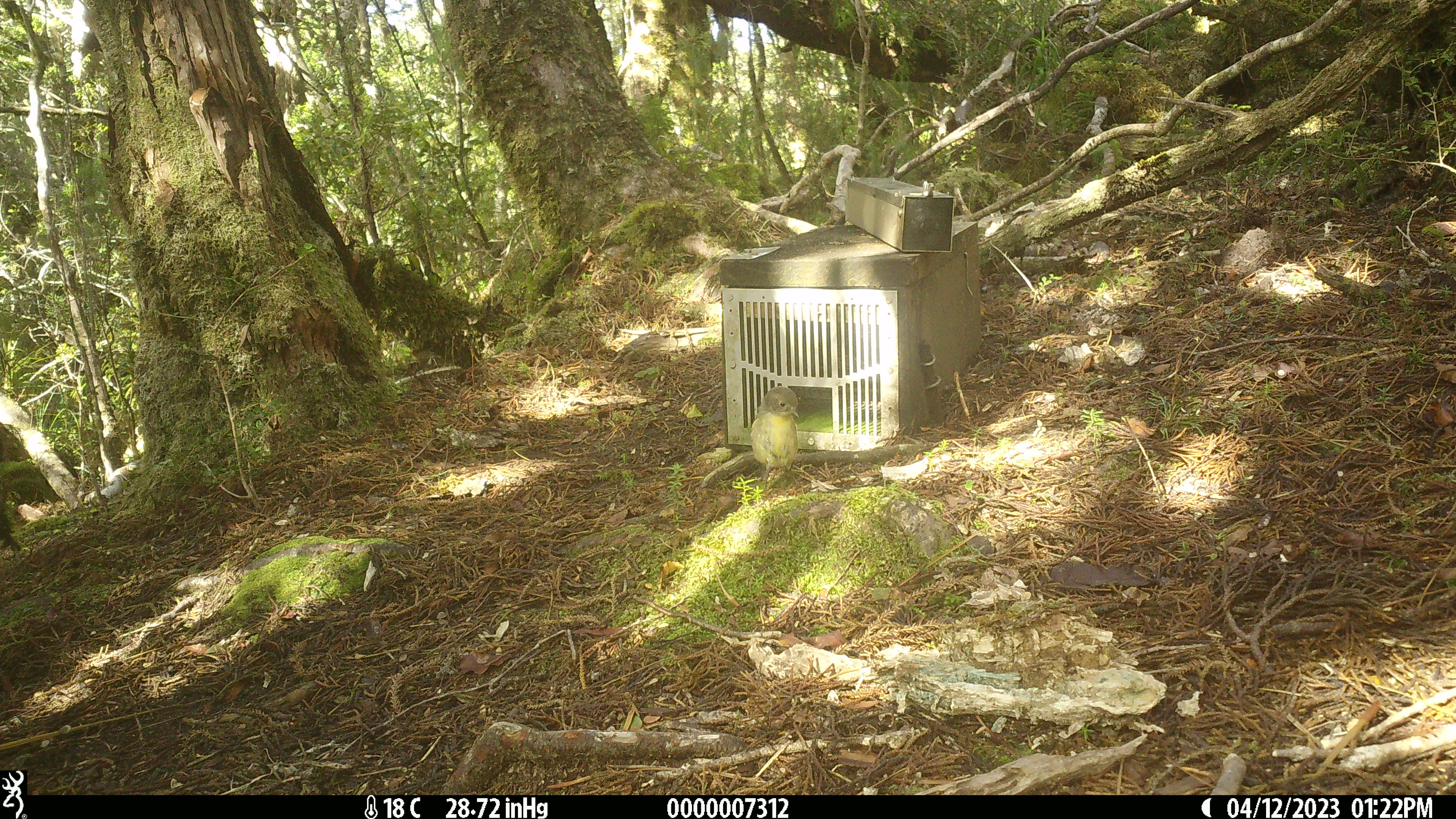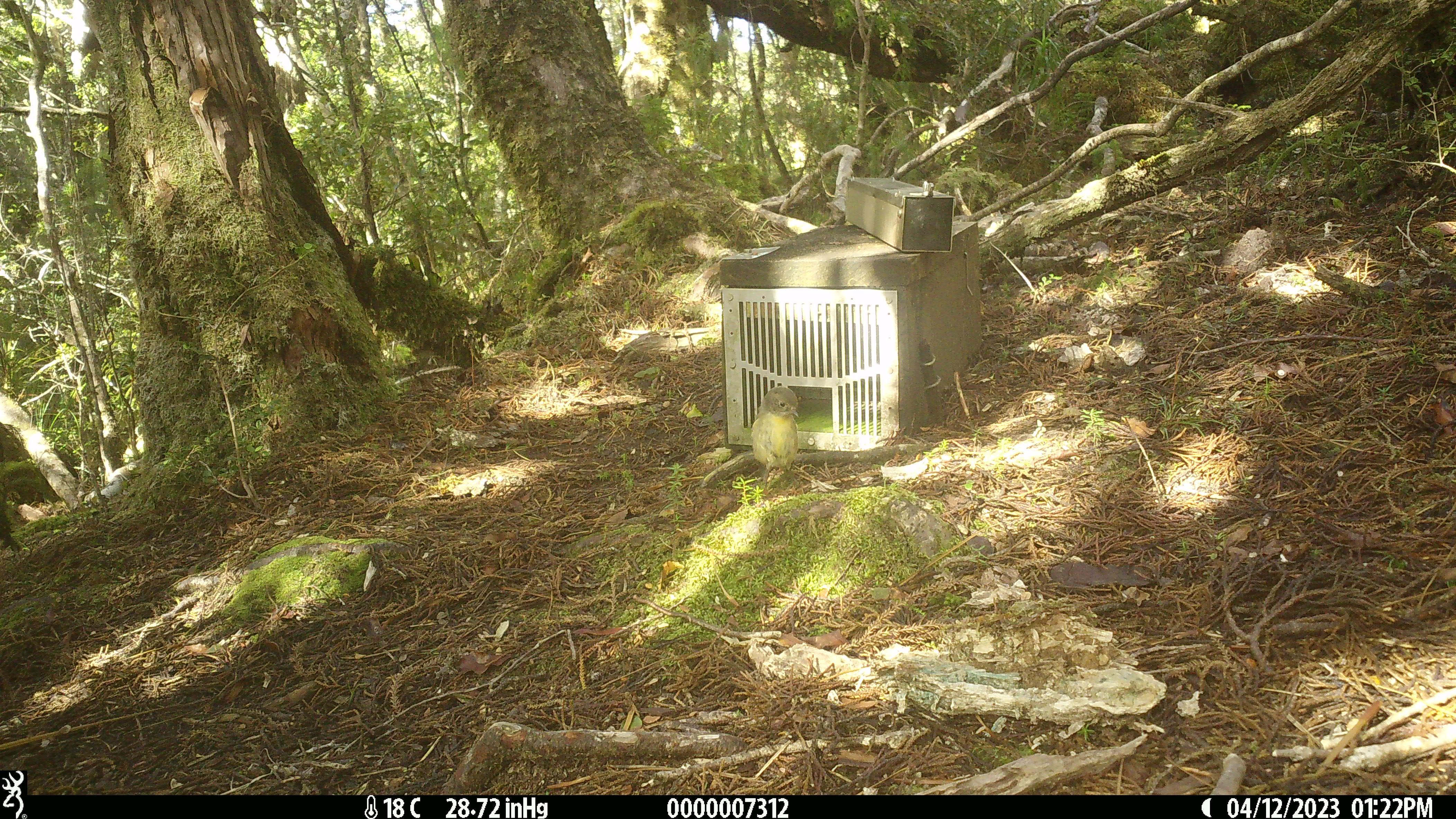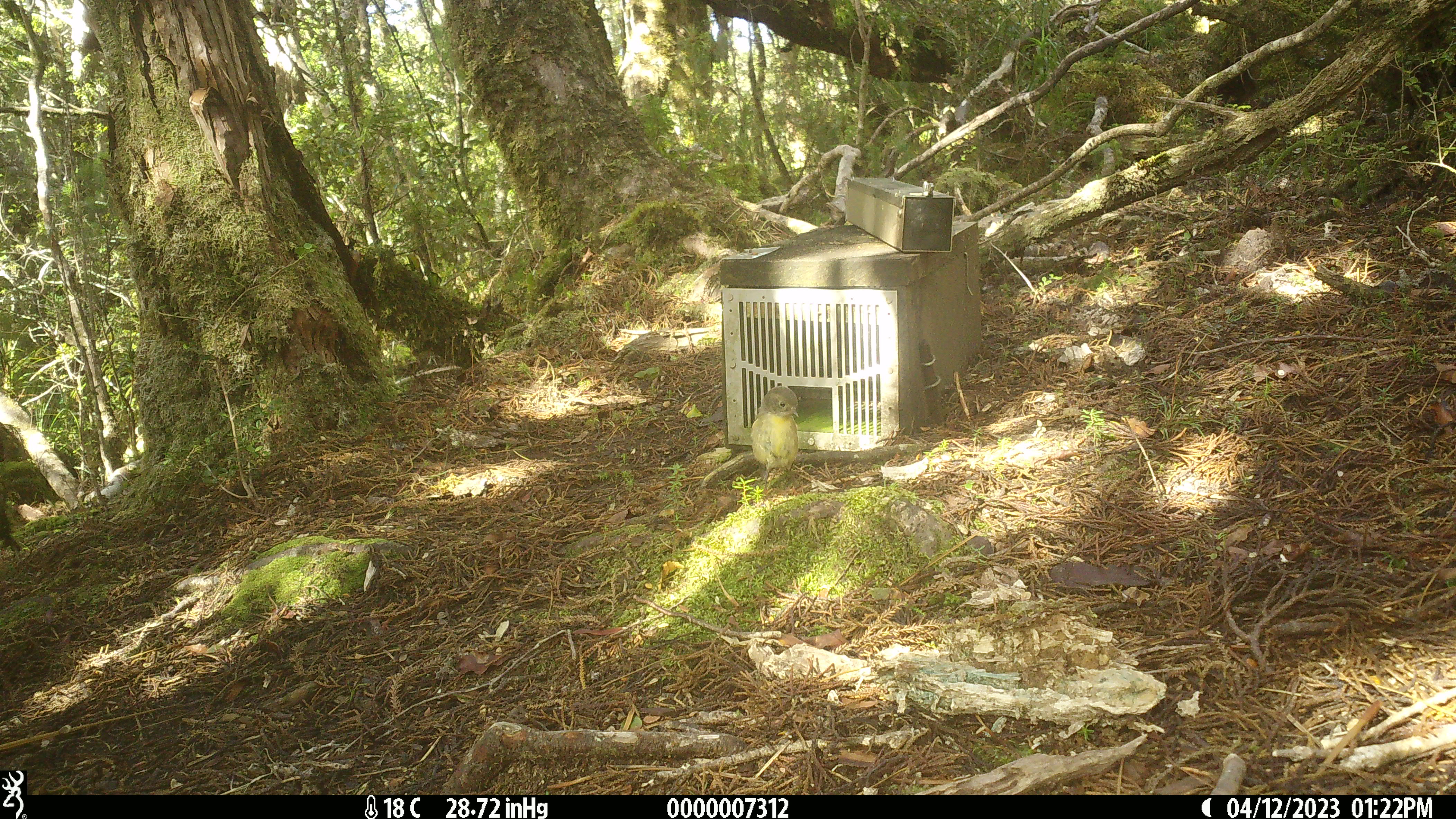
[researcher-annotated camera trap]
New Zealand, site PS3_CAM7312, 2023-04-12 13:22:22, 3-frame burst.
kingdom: Animalia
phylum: Chordata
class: Aves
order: Passeriformes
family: Petroicidae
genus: Petroica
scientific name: Petroica macrocephala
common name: tomtit